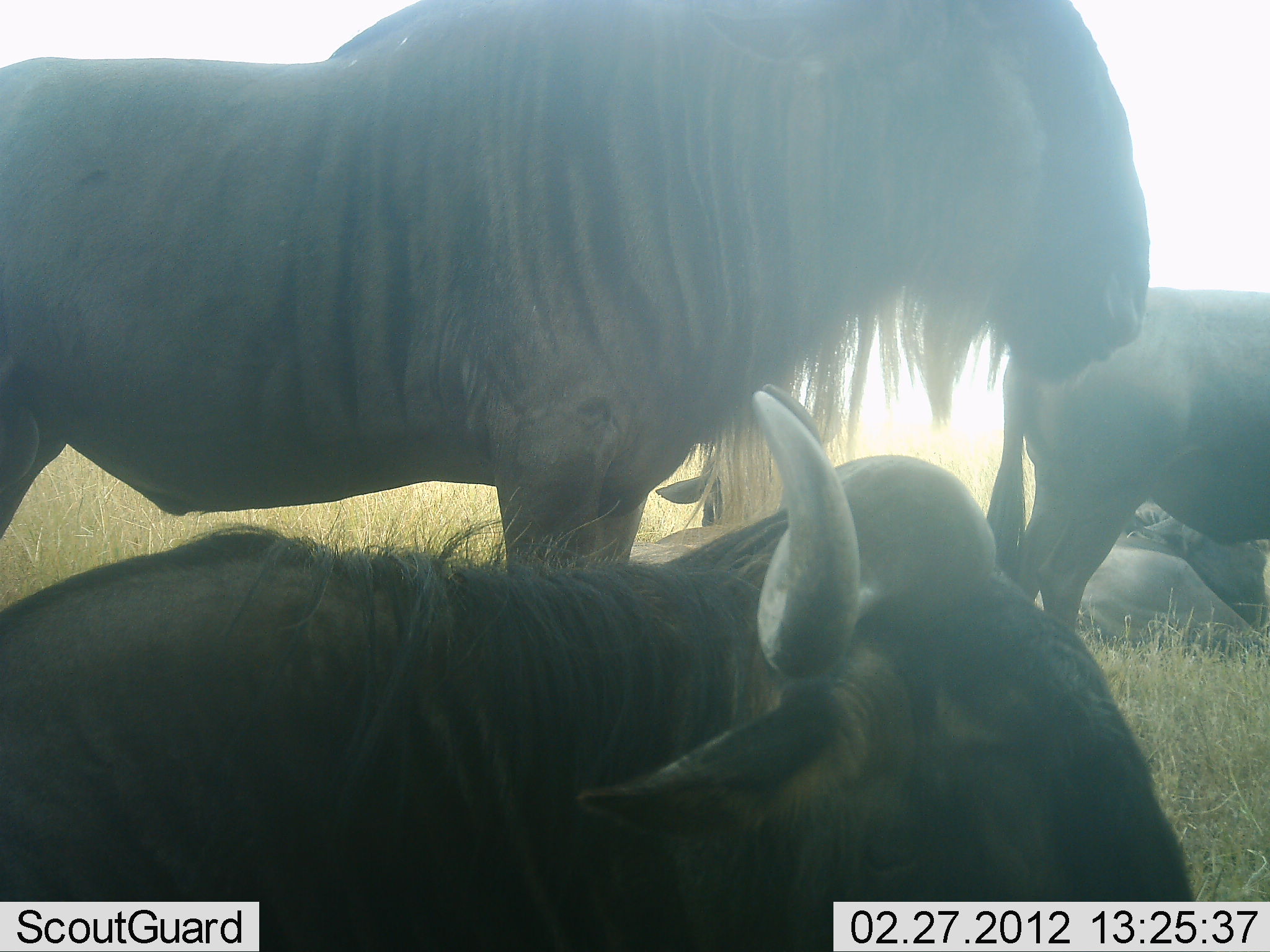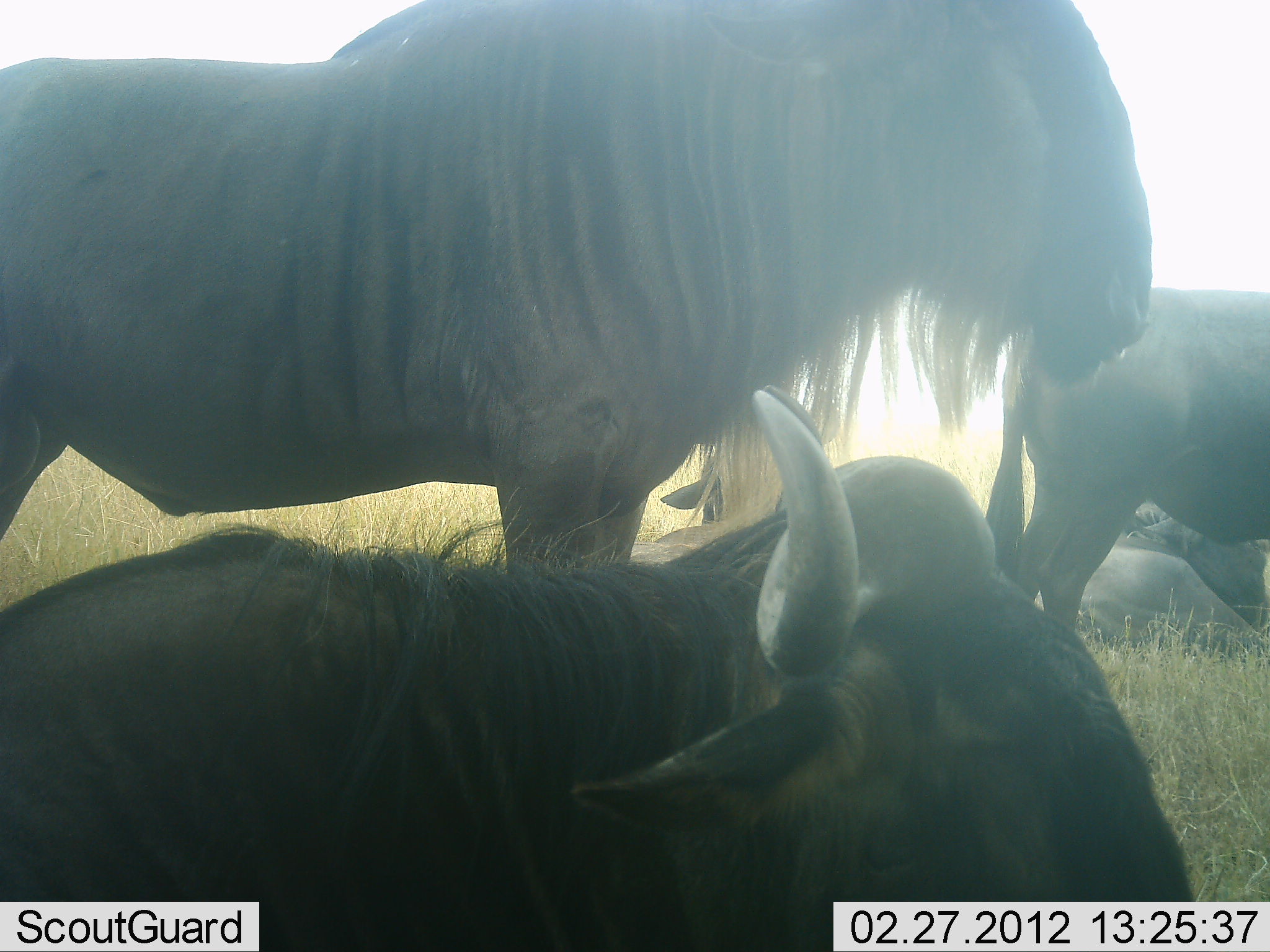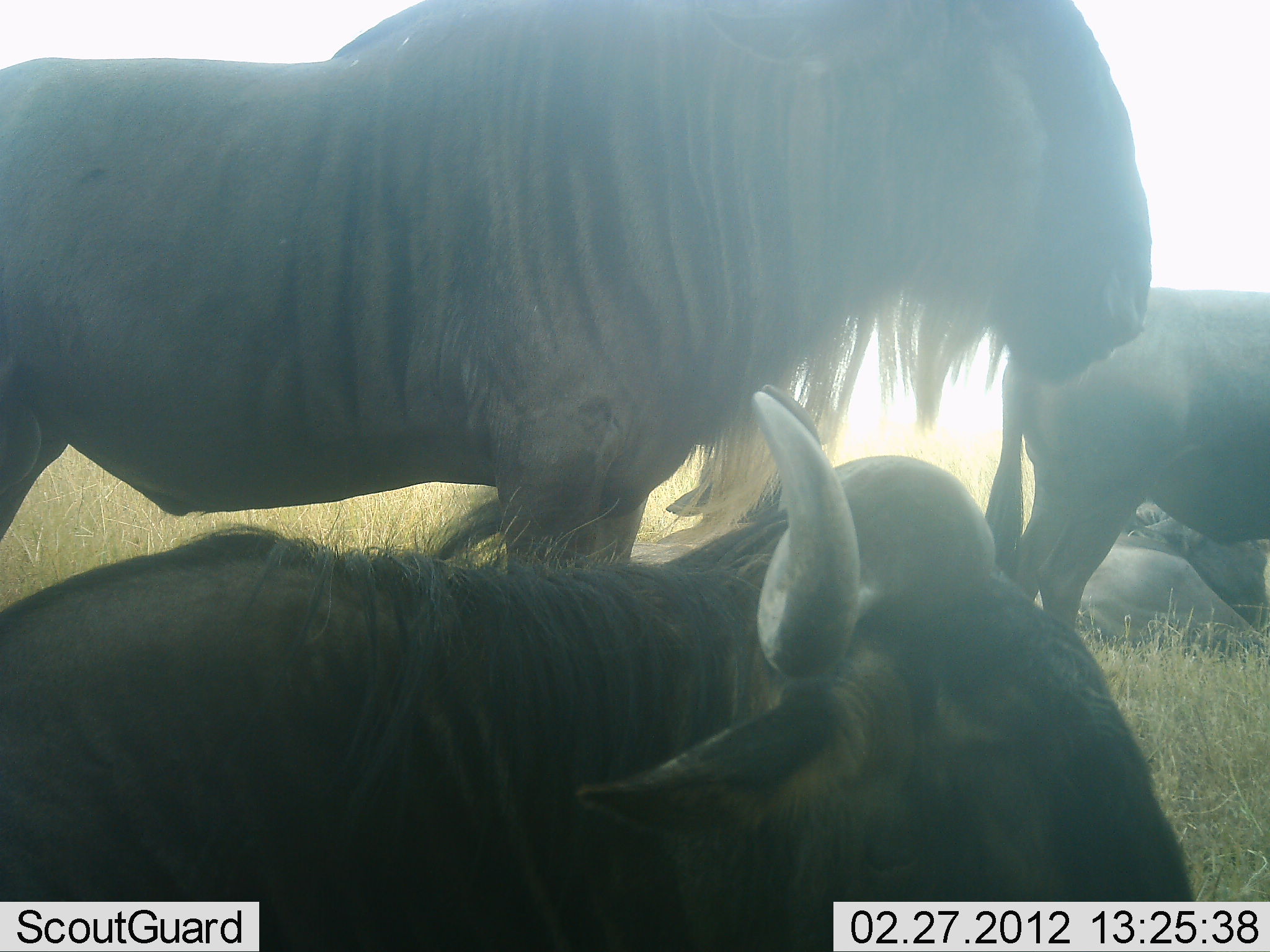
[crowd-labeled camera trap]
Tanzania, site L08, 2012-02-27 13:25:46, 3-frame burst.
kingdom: Animalia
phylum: Chordata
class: Mammalia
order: Artiodactyla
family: Bovidae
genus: Connochaetes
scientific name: Connochaetes taurinus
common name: blue wildebeest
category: wildebeest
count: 5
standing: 72%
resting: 94%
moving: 6%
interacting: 0%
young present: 0%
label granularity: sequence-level